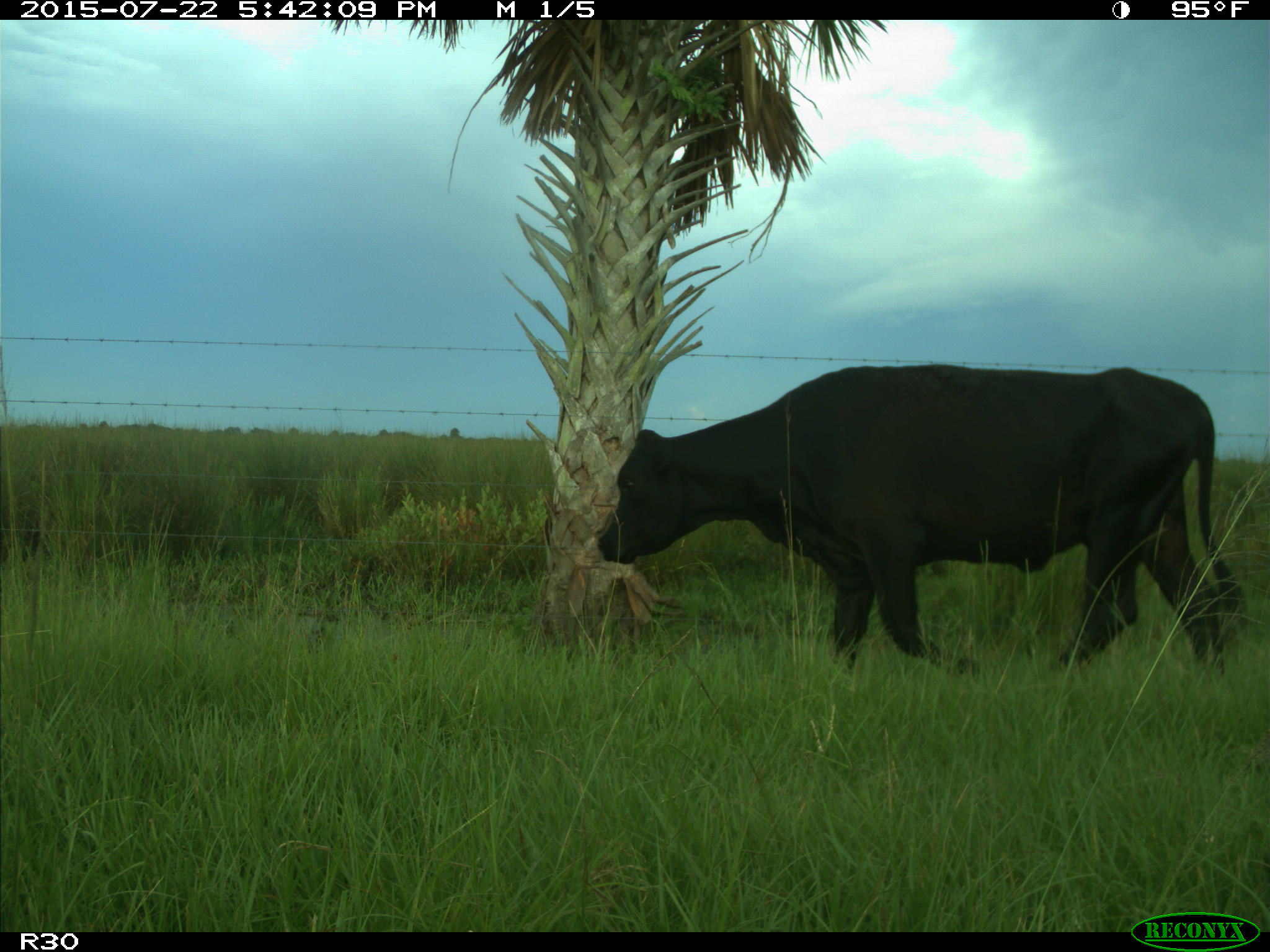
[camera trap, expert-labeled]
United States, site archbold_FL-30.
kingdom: Animalia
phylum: Chordata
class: Mammalia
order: Artiodactyla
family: Bovidae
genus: Bos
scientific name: Bos taurus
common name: domestic cow